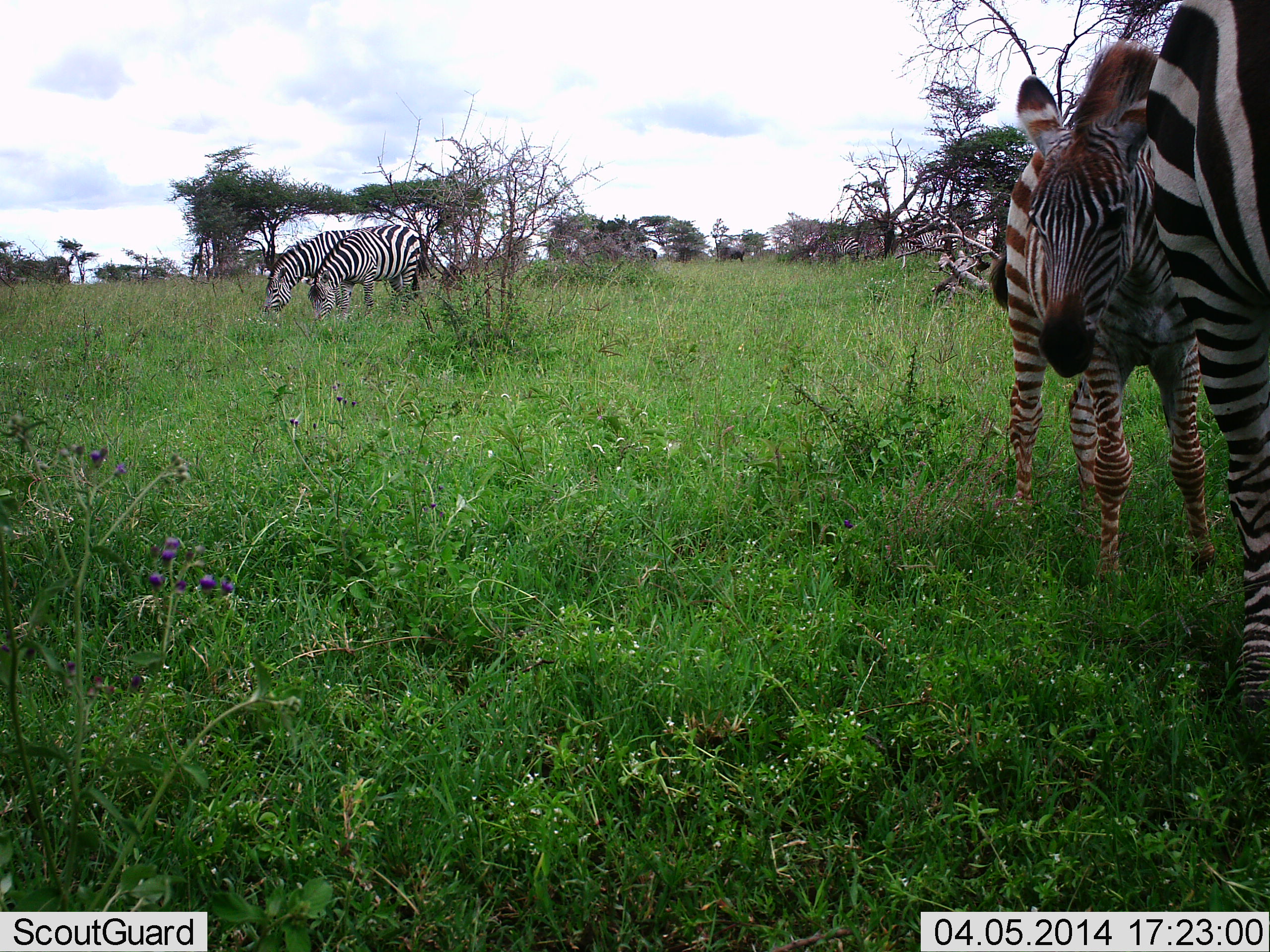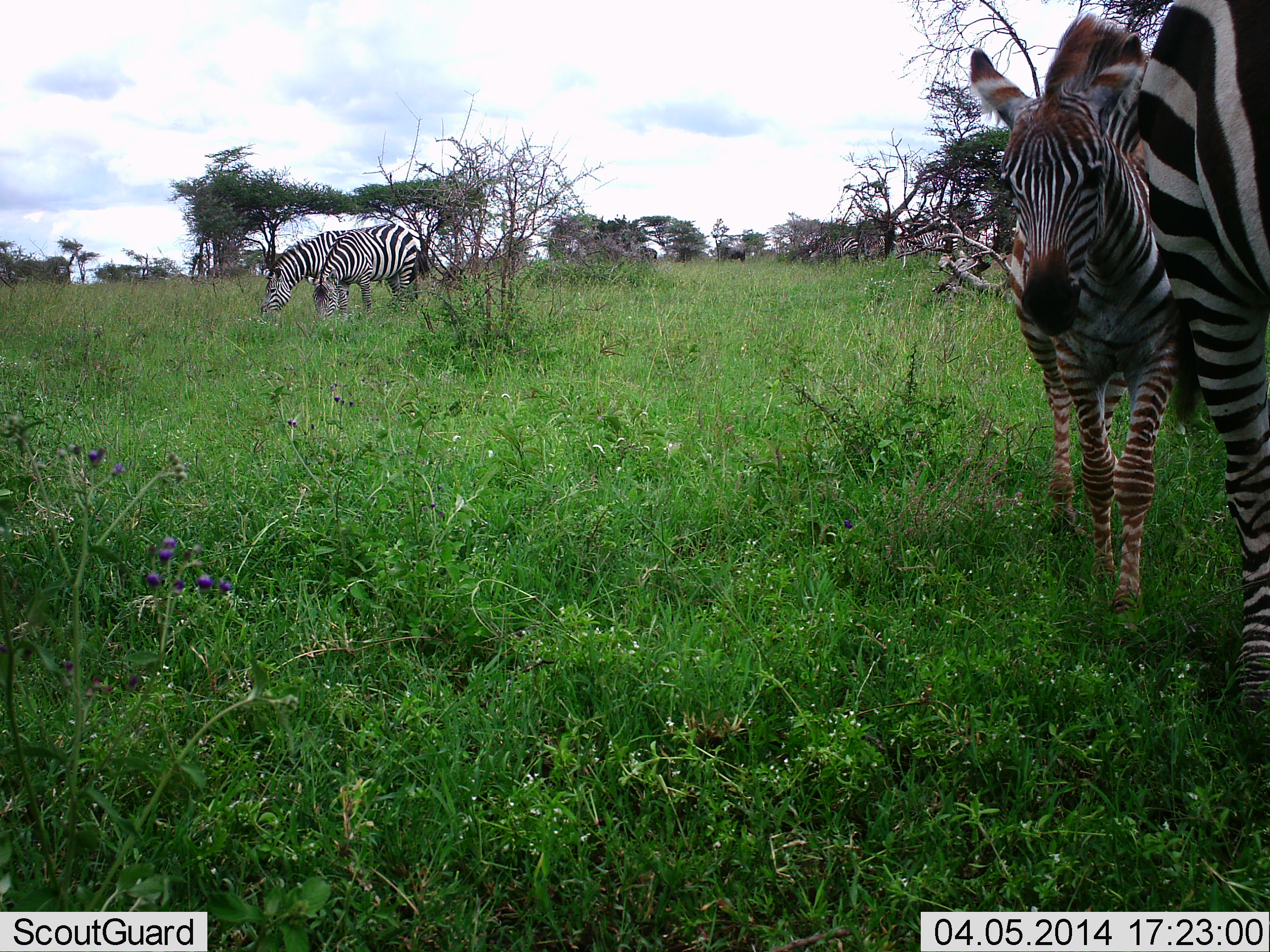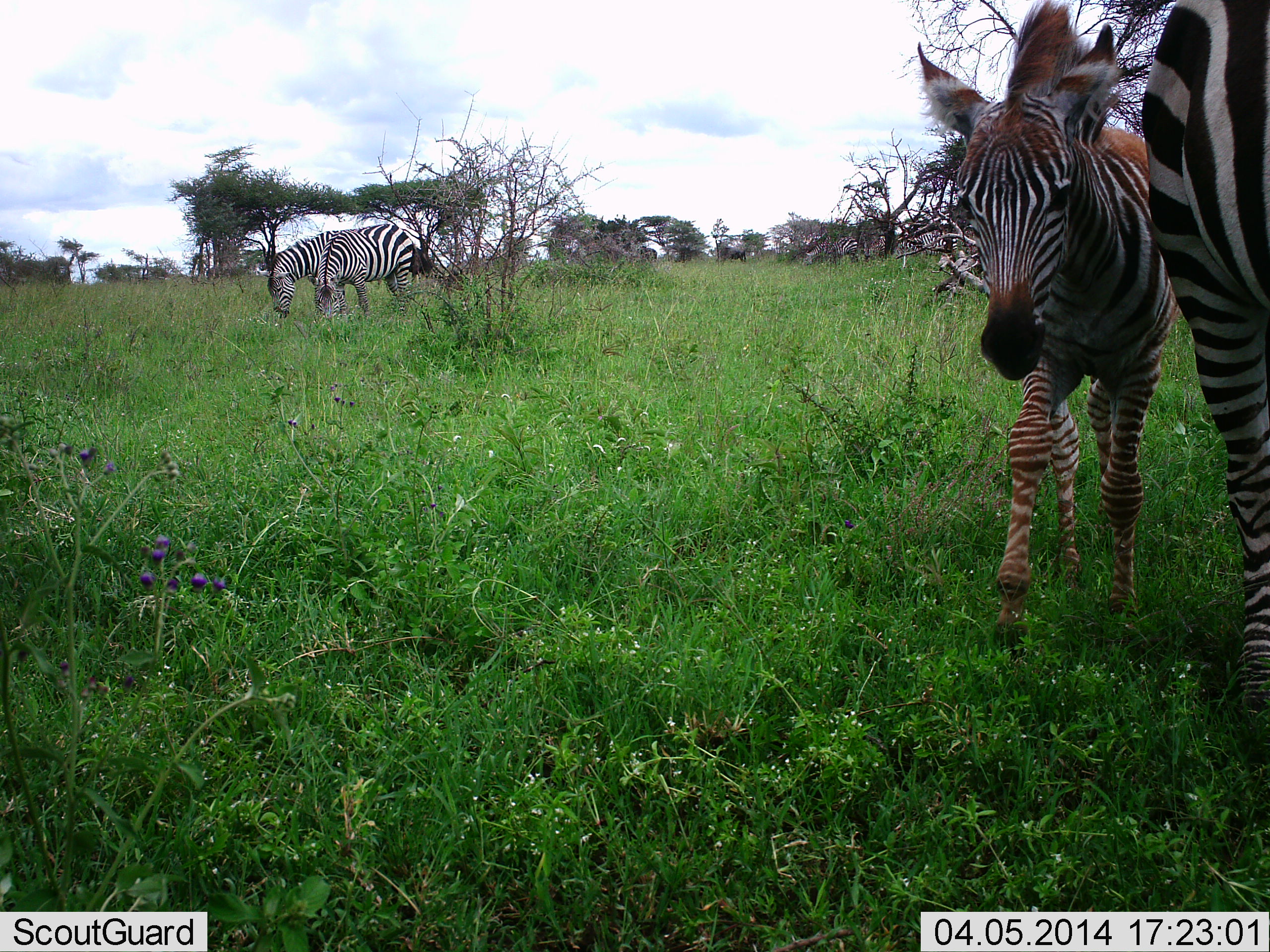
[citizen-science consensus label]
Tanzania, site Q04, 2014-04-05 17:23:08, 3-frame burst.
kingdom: Animalia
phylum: Chordata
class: Mammalia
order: Perissodactyla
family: Equidae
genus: Equus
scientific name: Equus quagga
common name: plains zebra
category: zebra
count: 4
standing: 60%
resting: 3%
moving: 50%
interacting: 8%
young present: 50%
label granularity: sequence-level